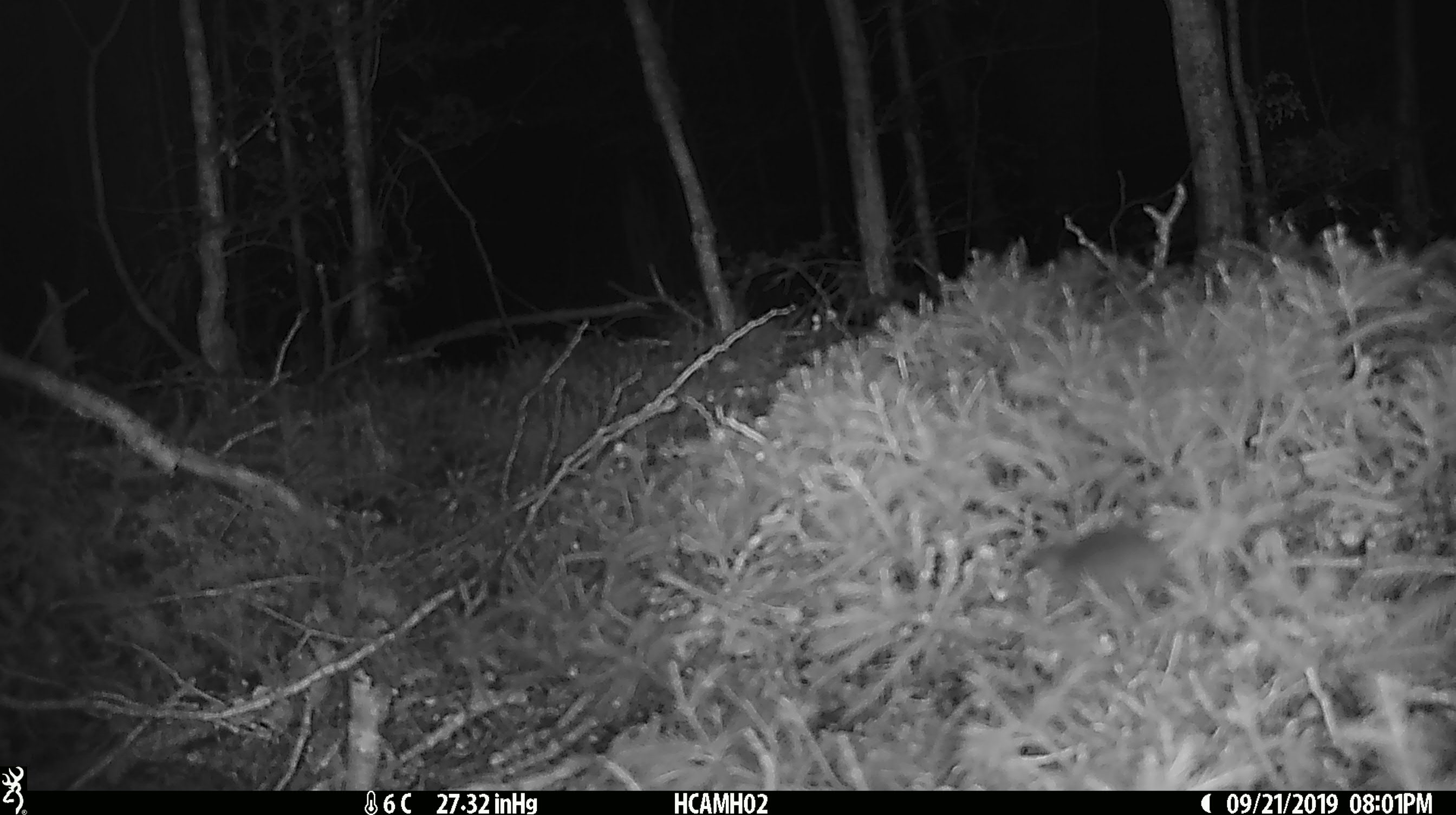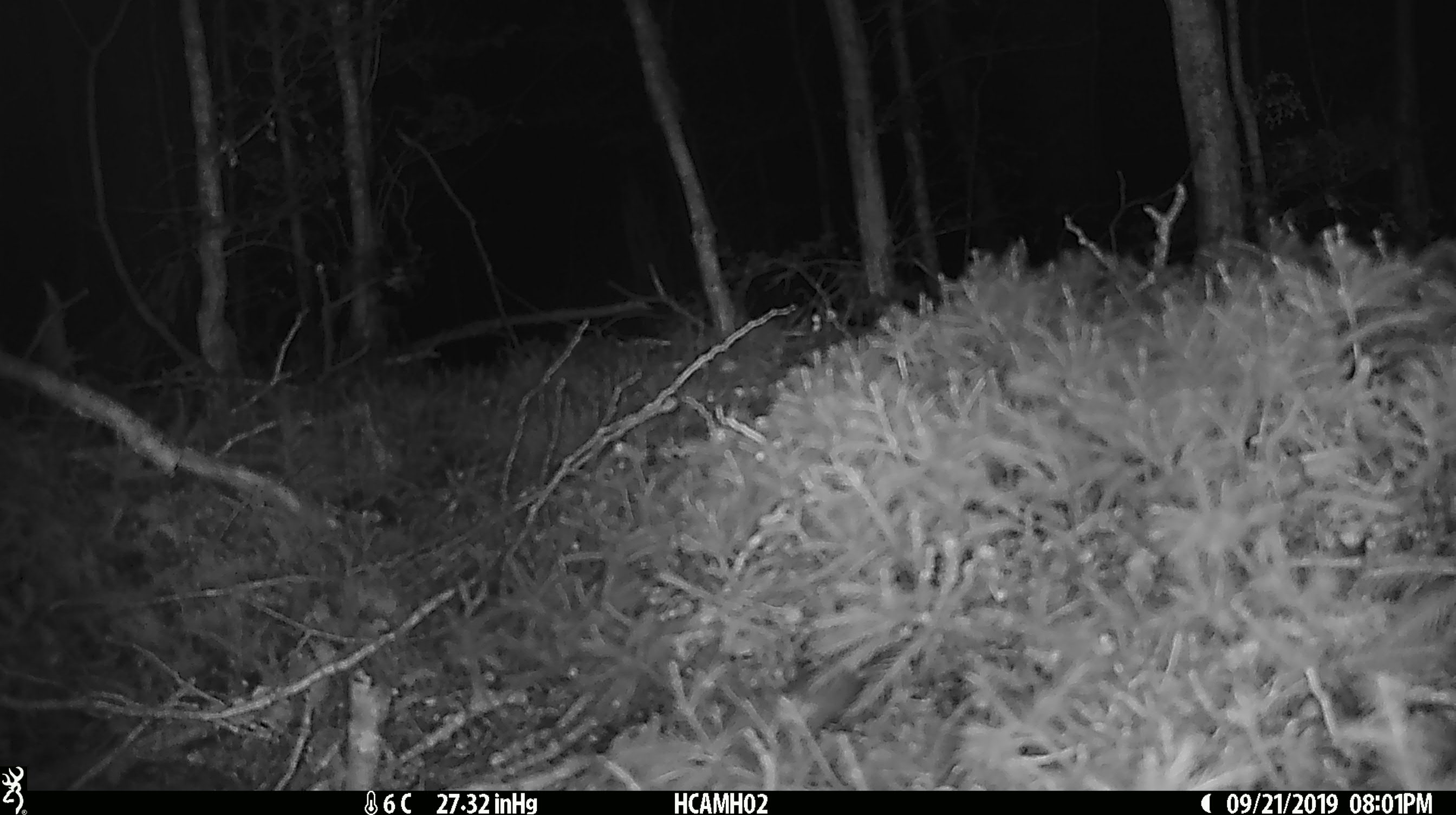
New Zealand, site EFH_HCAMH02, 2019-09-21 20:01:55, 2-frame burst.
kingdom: Animalia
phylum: Chordata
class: Mammalia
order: Rodentia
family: Muridae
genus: Mus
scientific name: Mus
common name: mouse